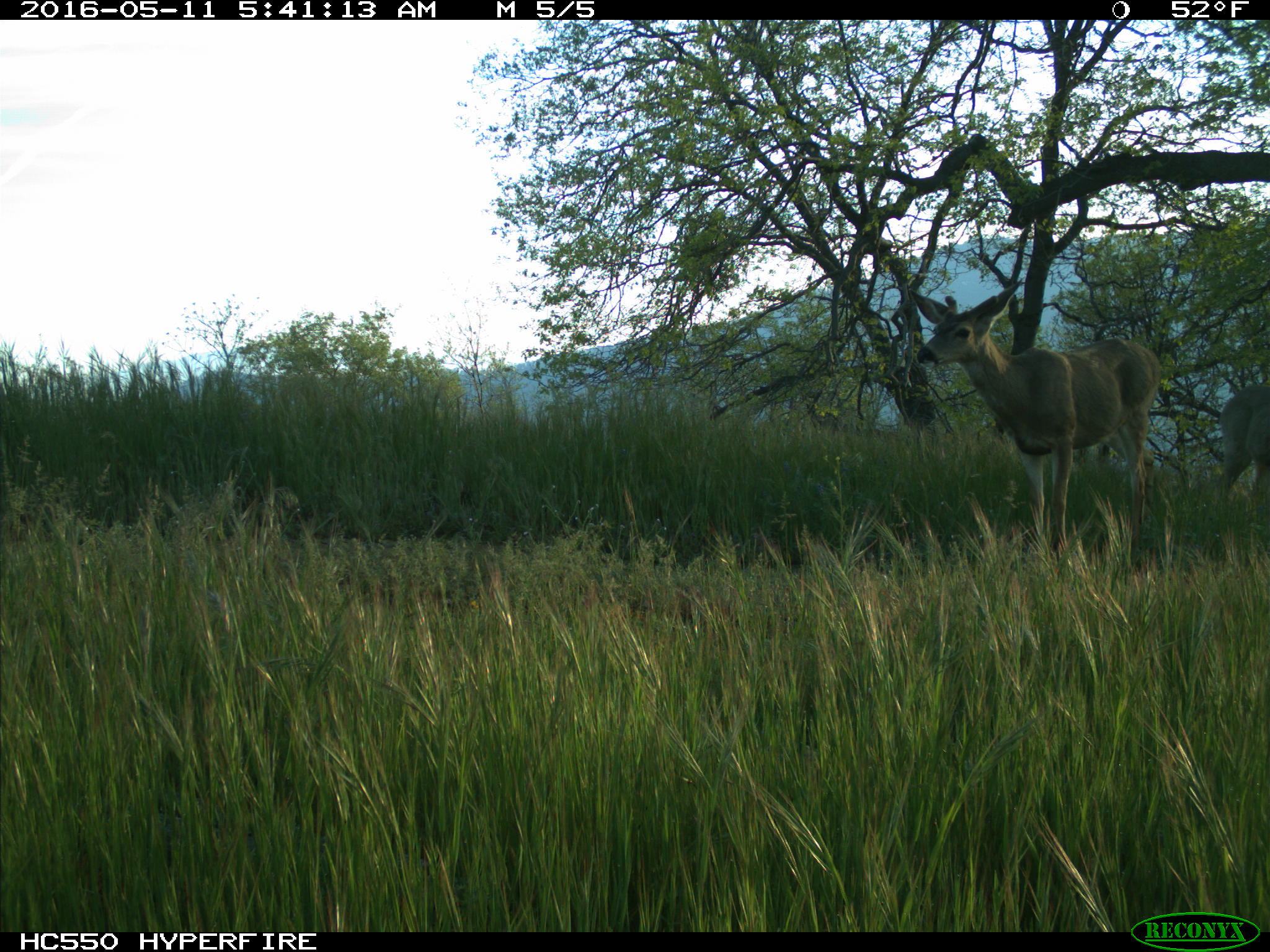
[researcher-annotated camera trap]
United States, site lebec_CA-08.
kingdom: Animalia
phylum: Chordata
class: Mammalia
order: Artiodactyla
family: Cervidae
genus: Odocoileus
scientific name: Odocoileus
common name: deer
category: unidentified deer